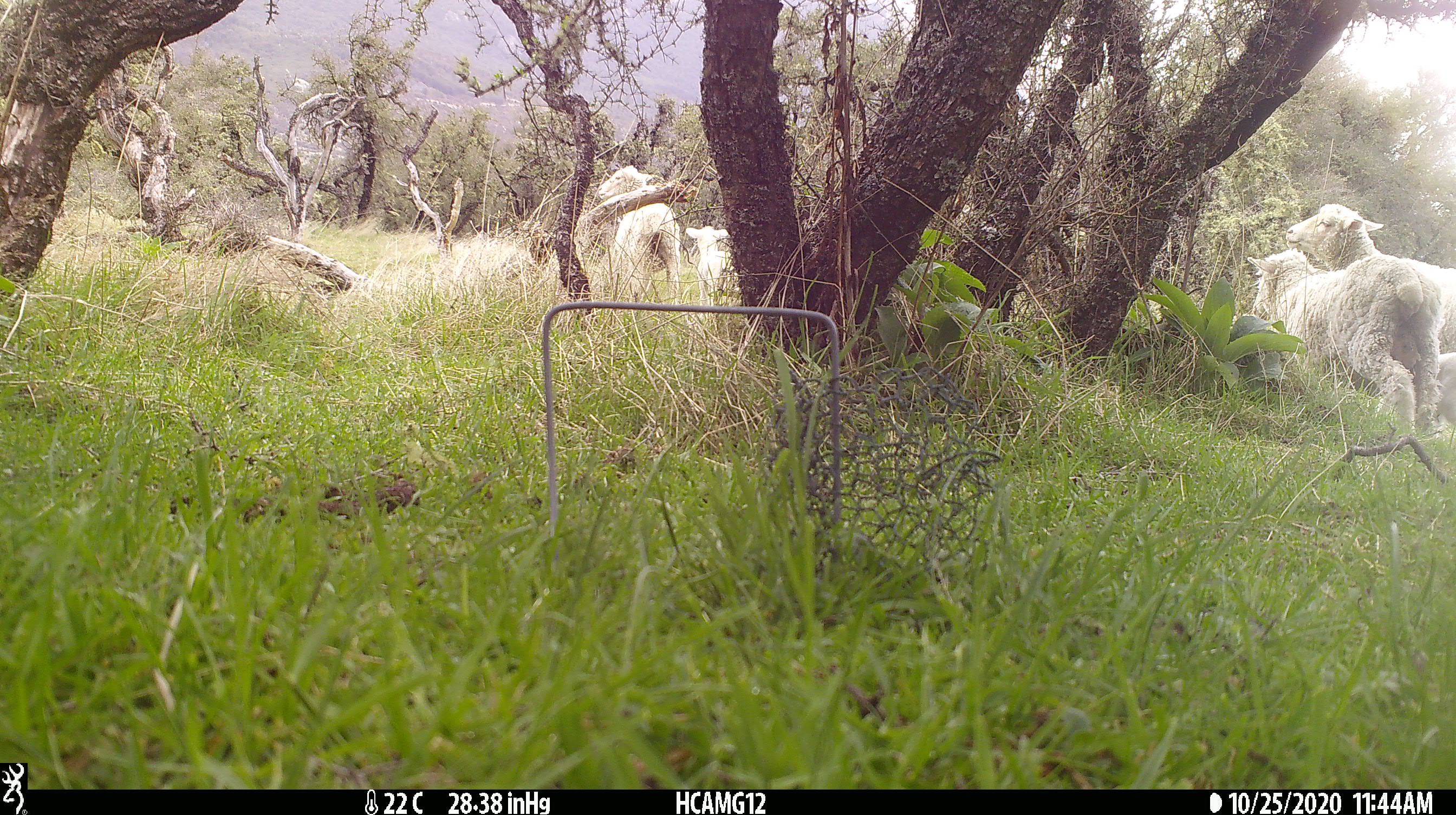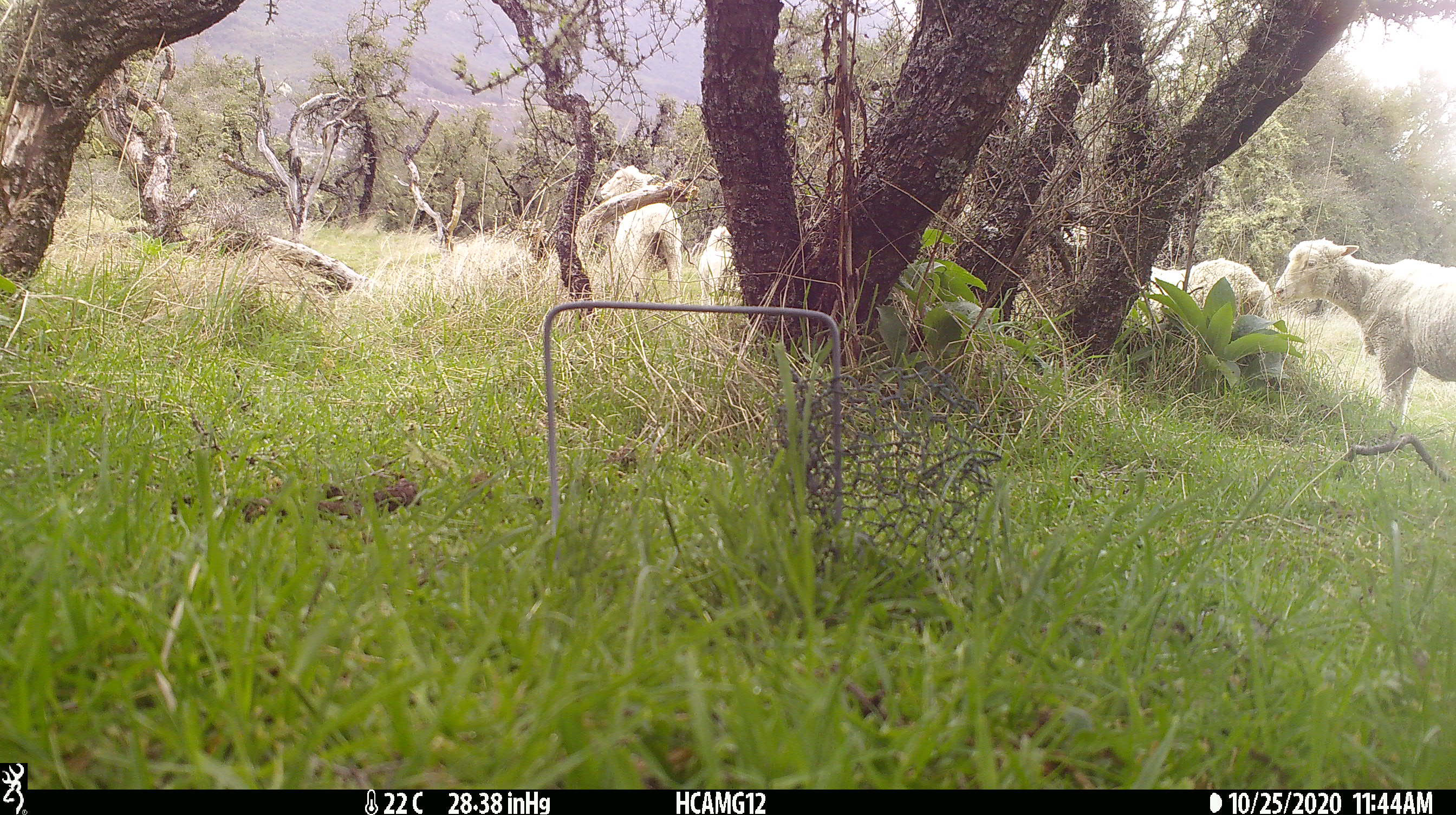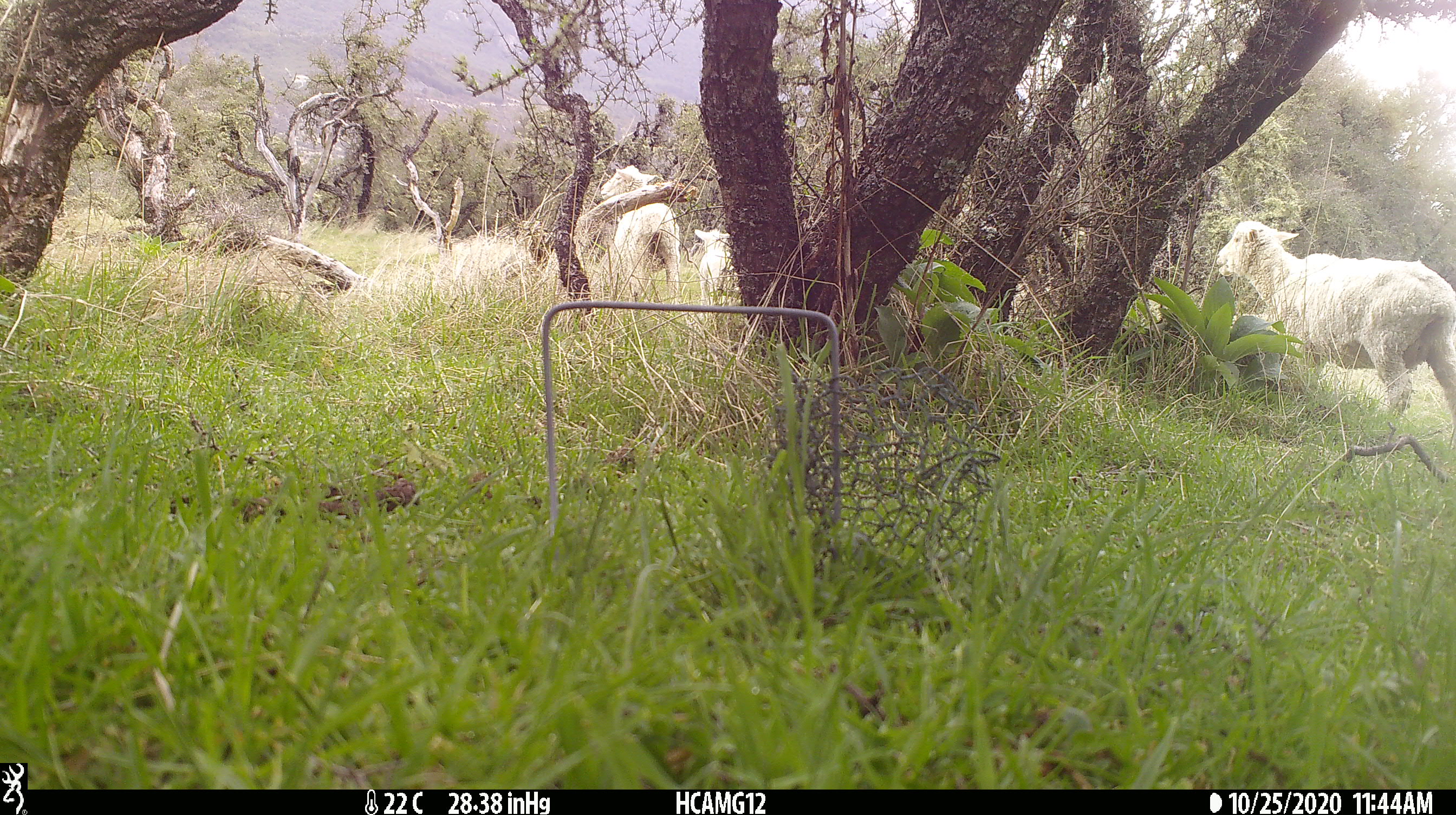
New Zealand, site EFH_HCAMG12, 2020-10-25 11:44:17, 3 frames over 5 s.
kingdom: Animalia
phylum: Chordata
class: Mammalia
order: Artiodactyla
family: Bovidae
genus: Ovis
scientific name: Ovis aries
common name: domestic sheep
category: sheep